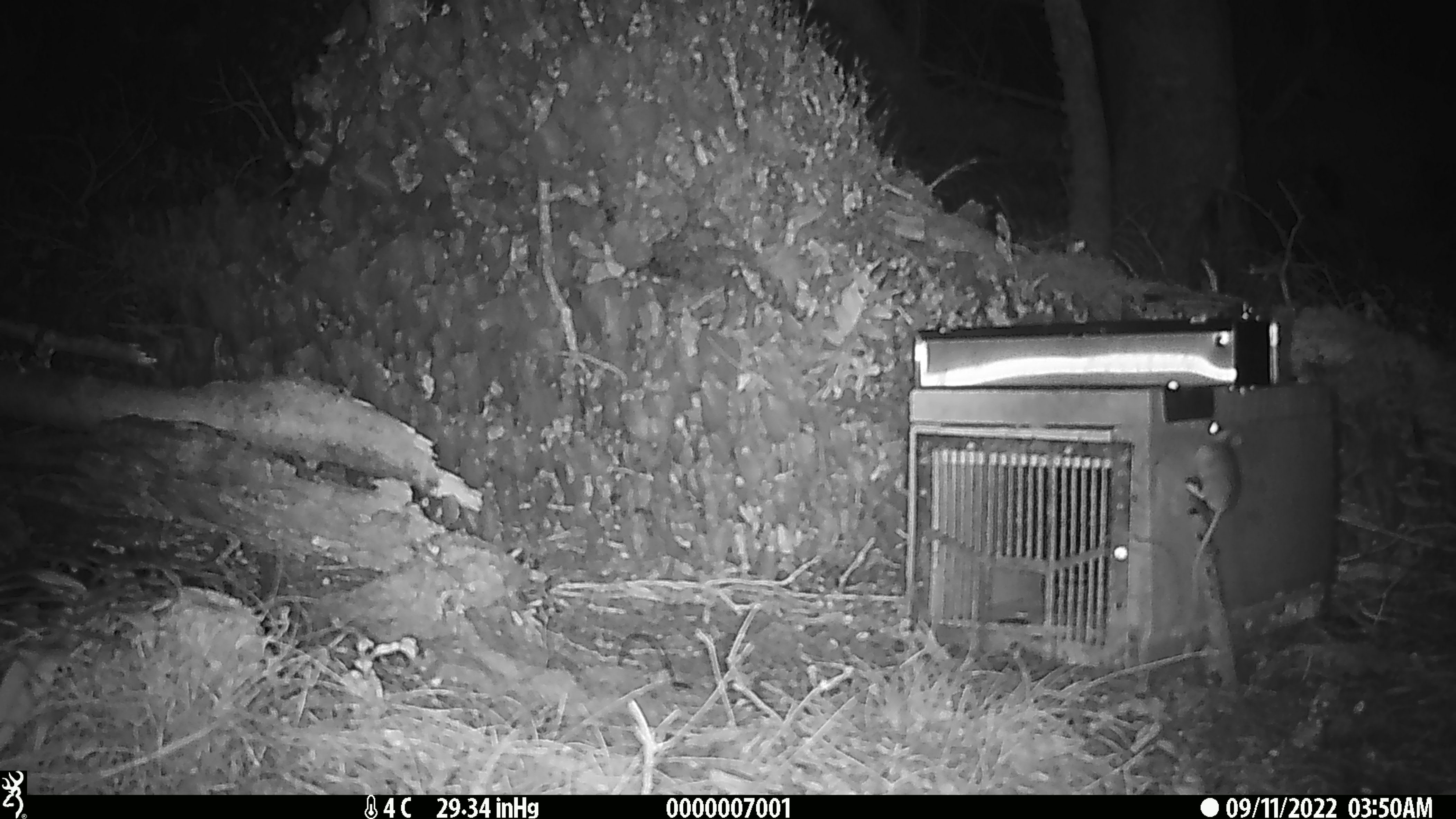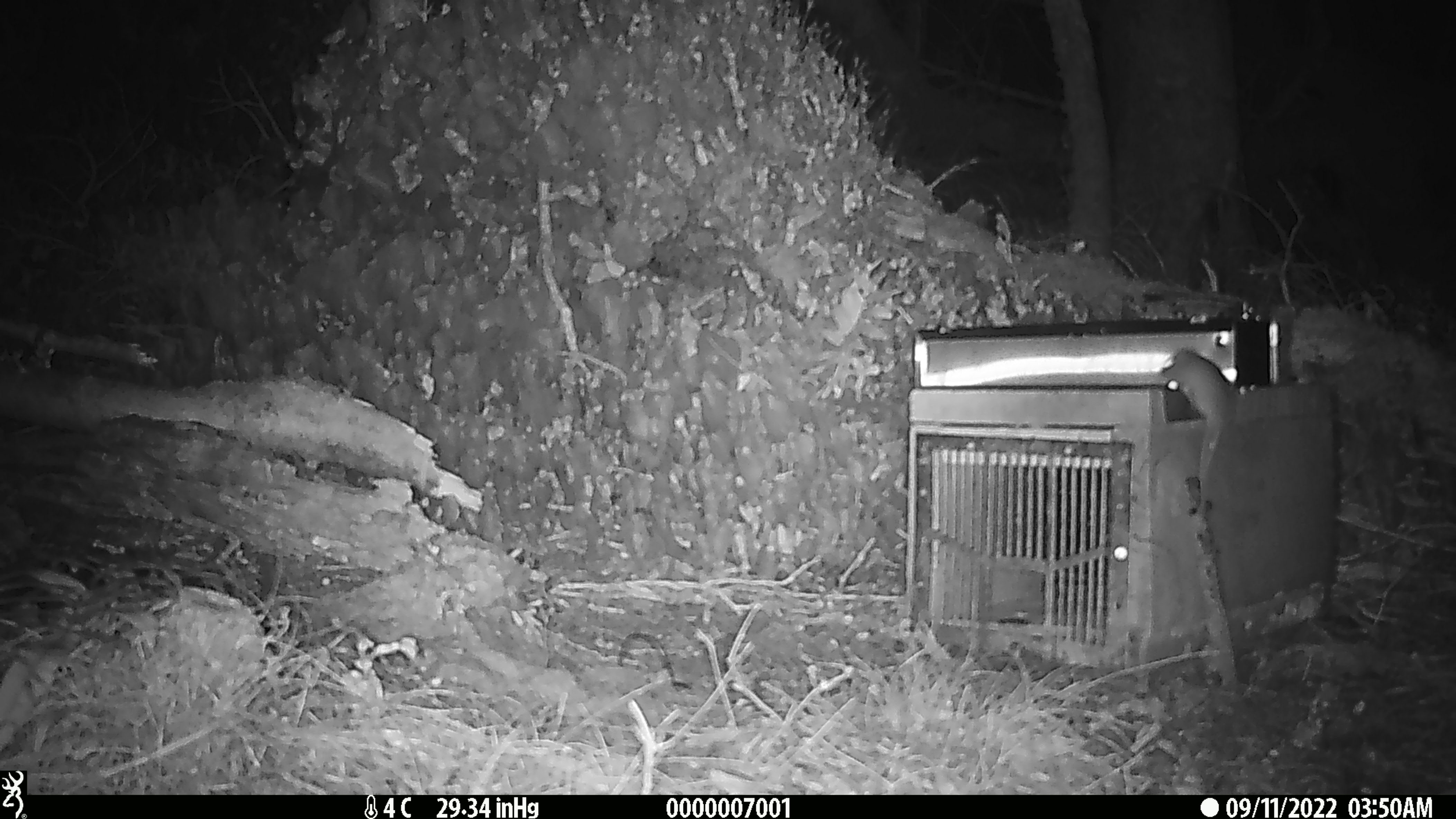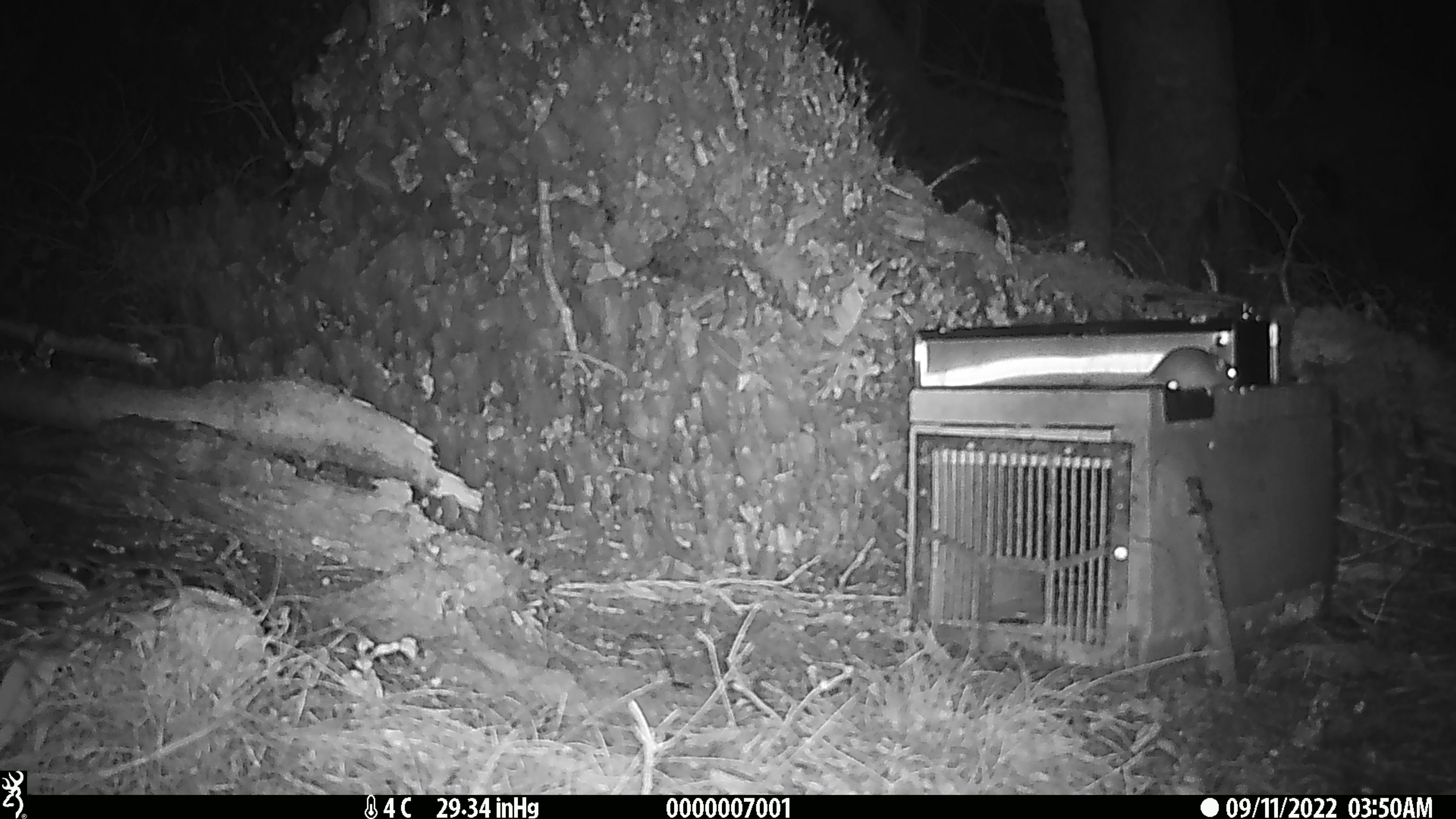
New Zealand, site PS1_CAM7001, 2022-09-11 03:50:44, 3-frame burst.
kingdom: Animalia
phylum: Chordata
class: Mammalia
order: Rodentia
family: Muridae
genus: Mus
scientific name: Mus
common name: mouse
Mouse (Mus).